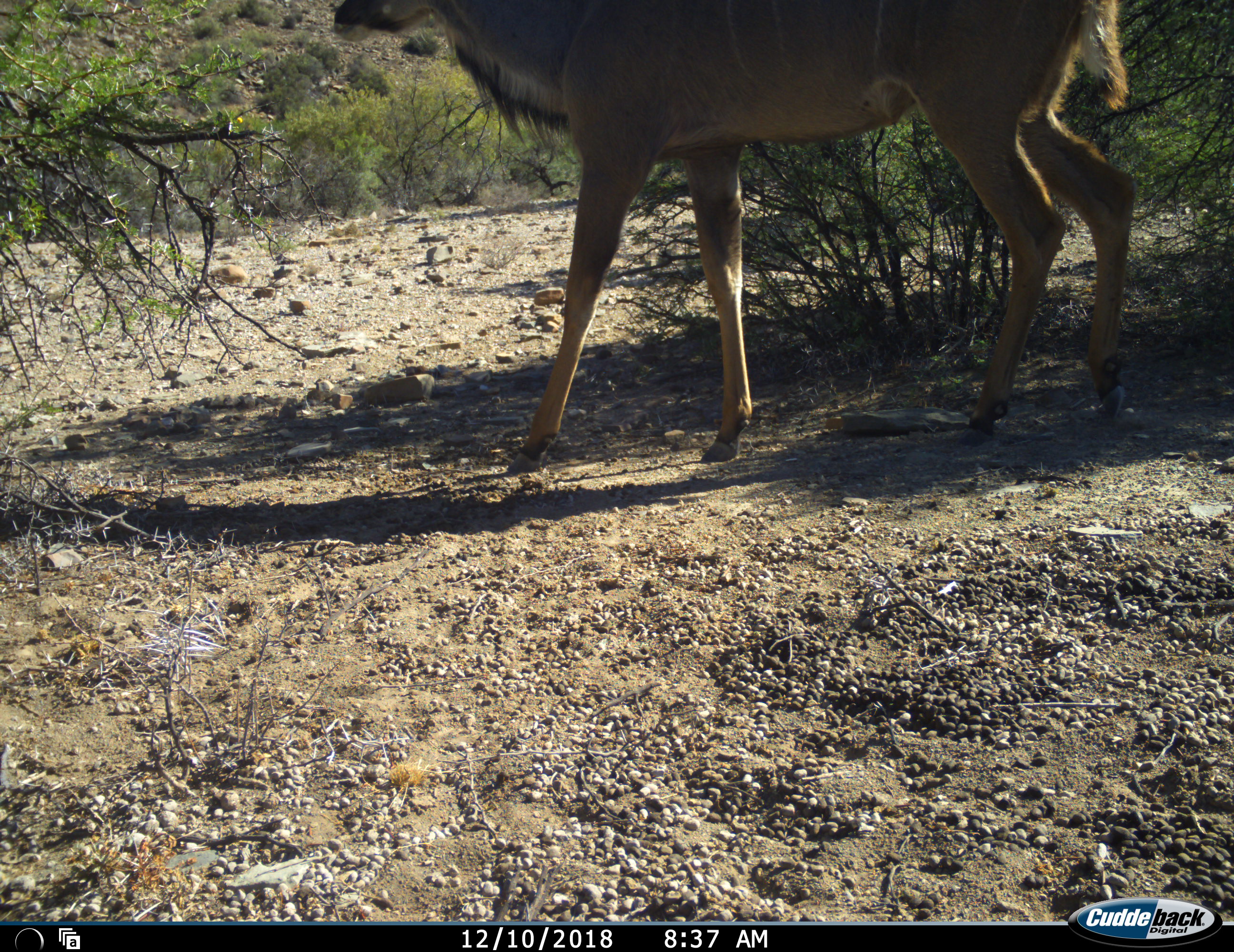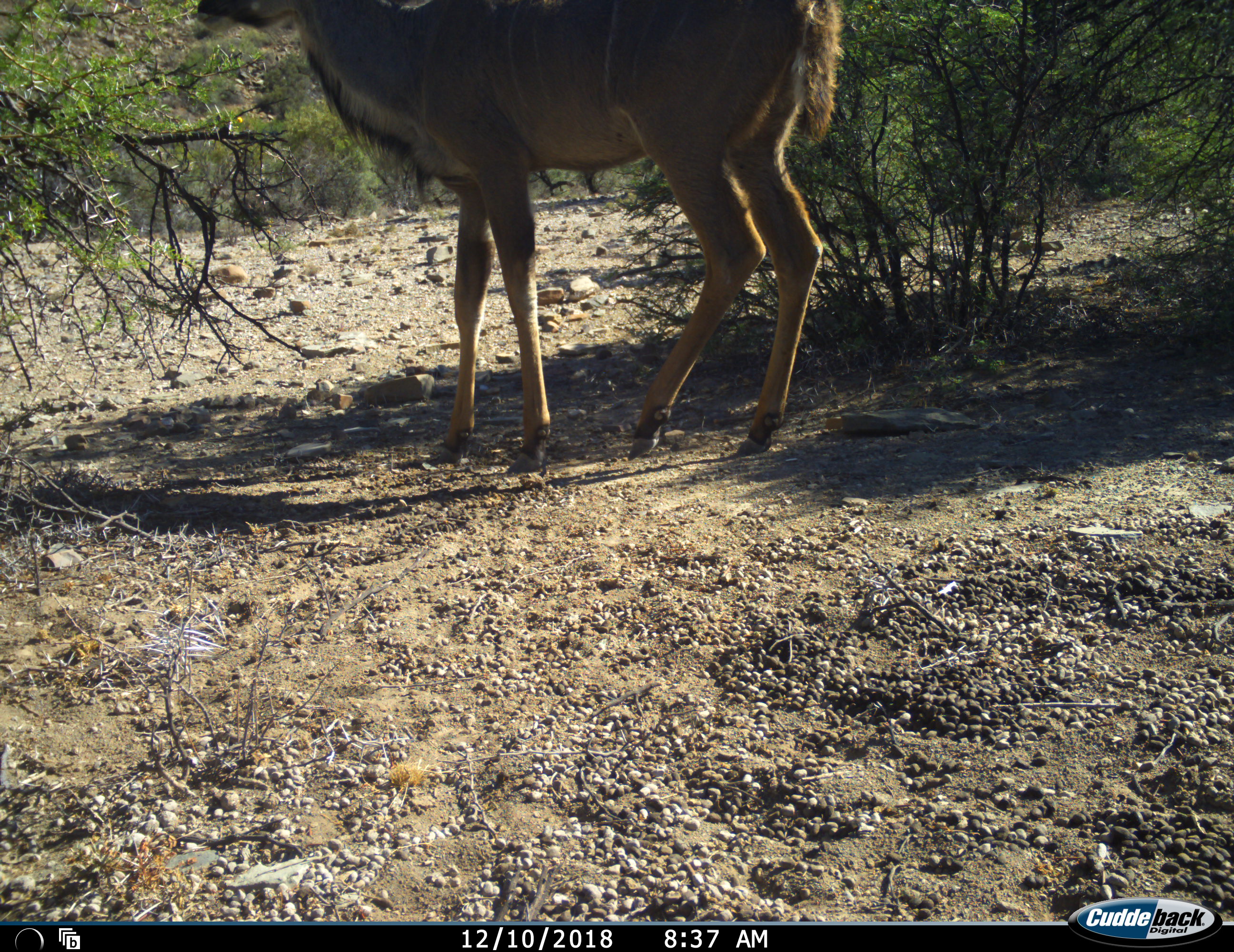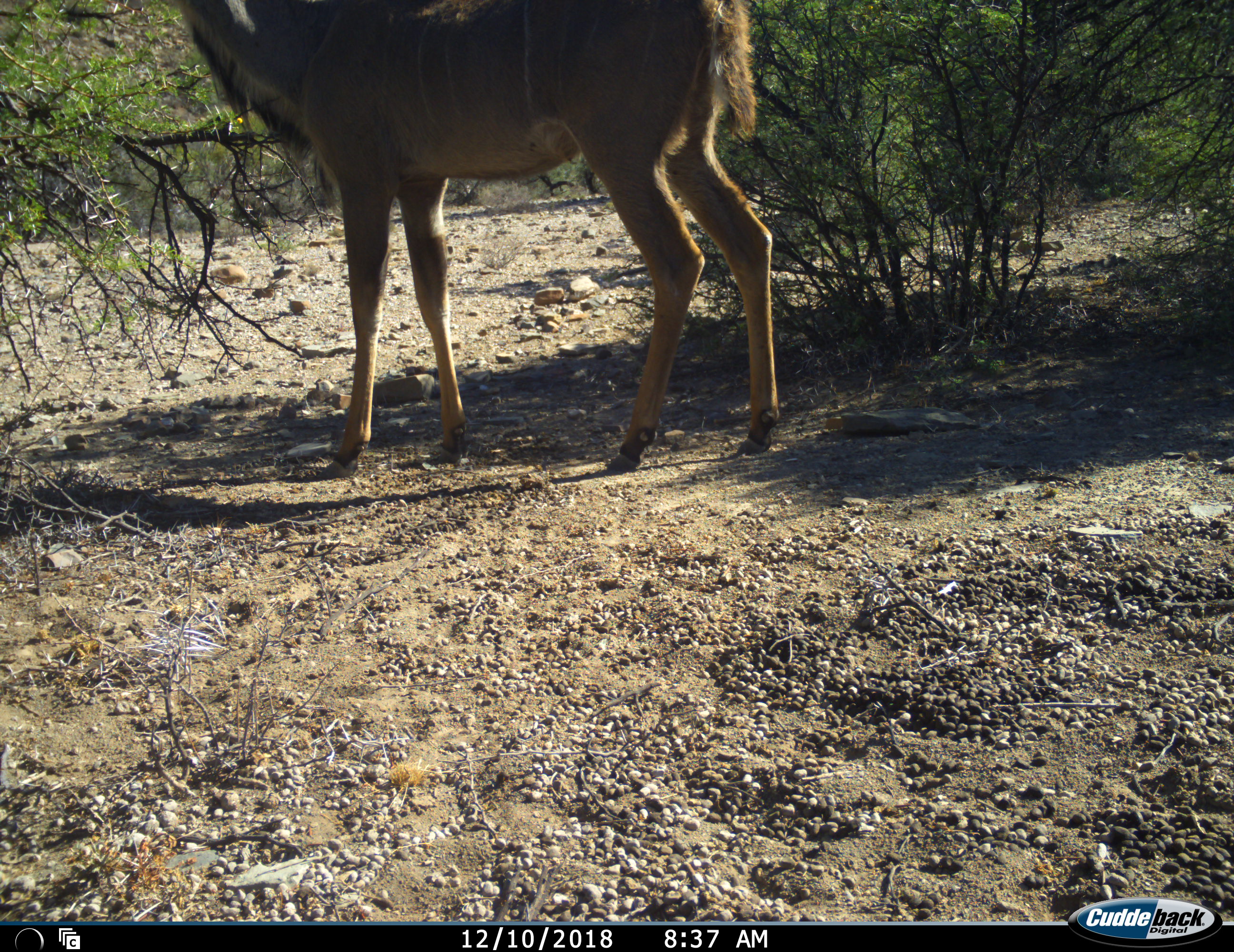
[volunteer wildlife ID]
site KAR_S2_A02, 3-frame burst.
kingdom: Animalia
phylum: Chordata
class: Mammalia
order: Artiodactyla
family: Bovidae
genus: Tragelaphus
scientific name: Tragelaphus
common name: kudu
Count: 1.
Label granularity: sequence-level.